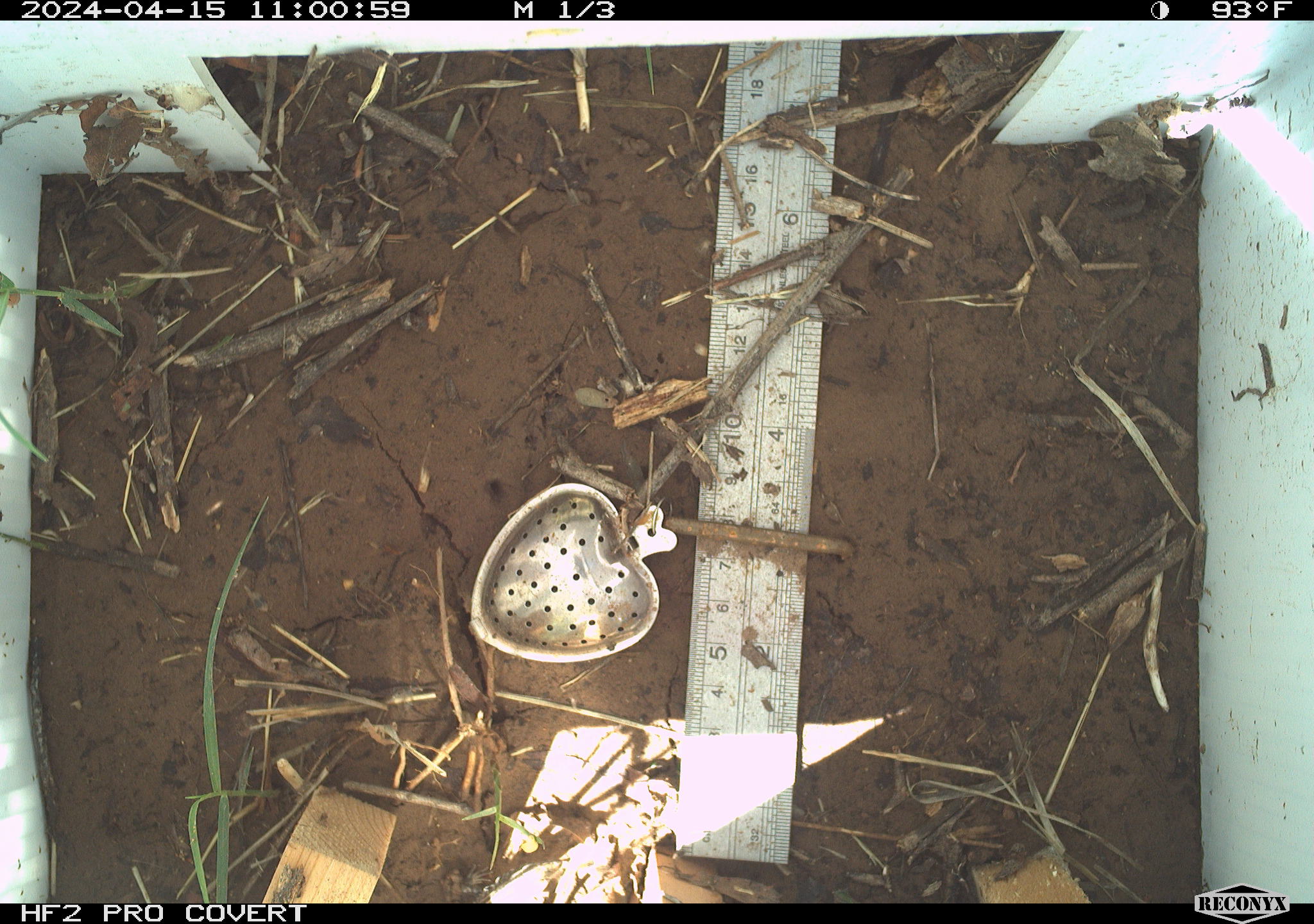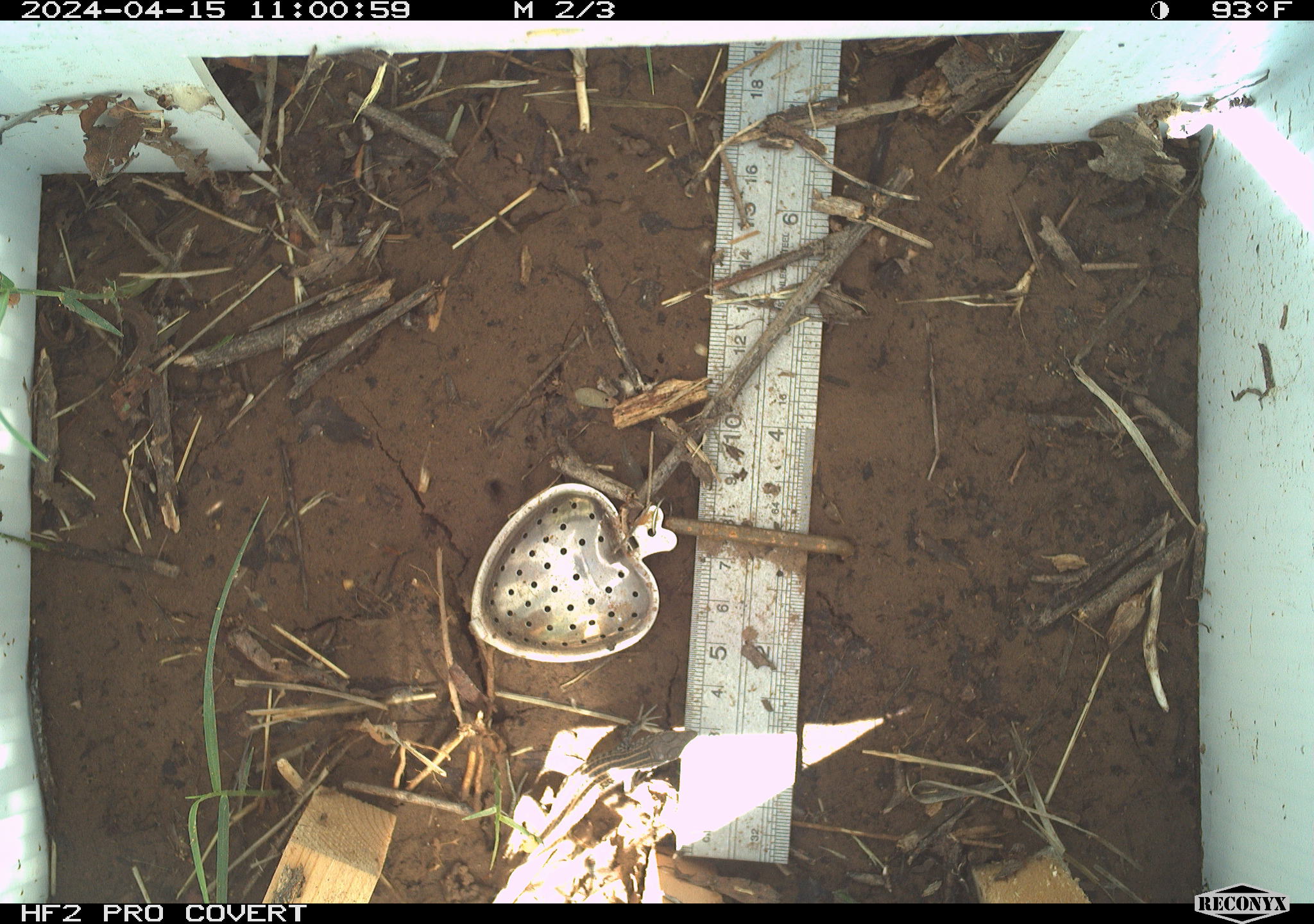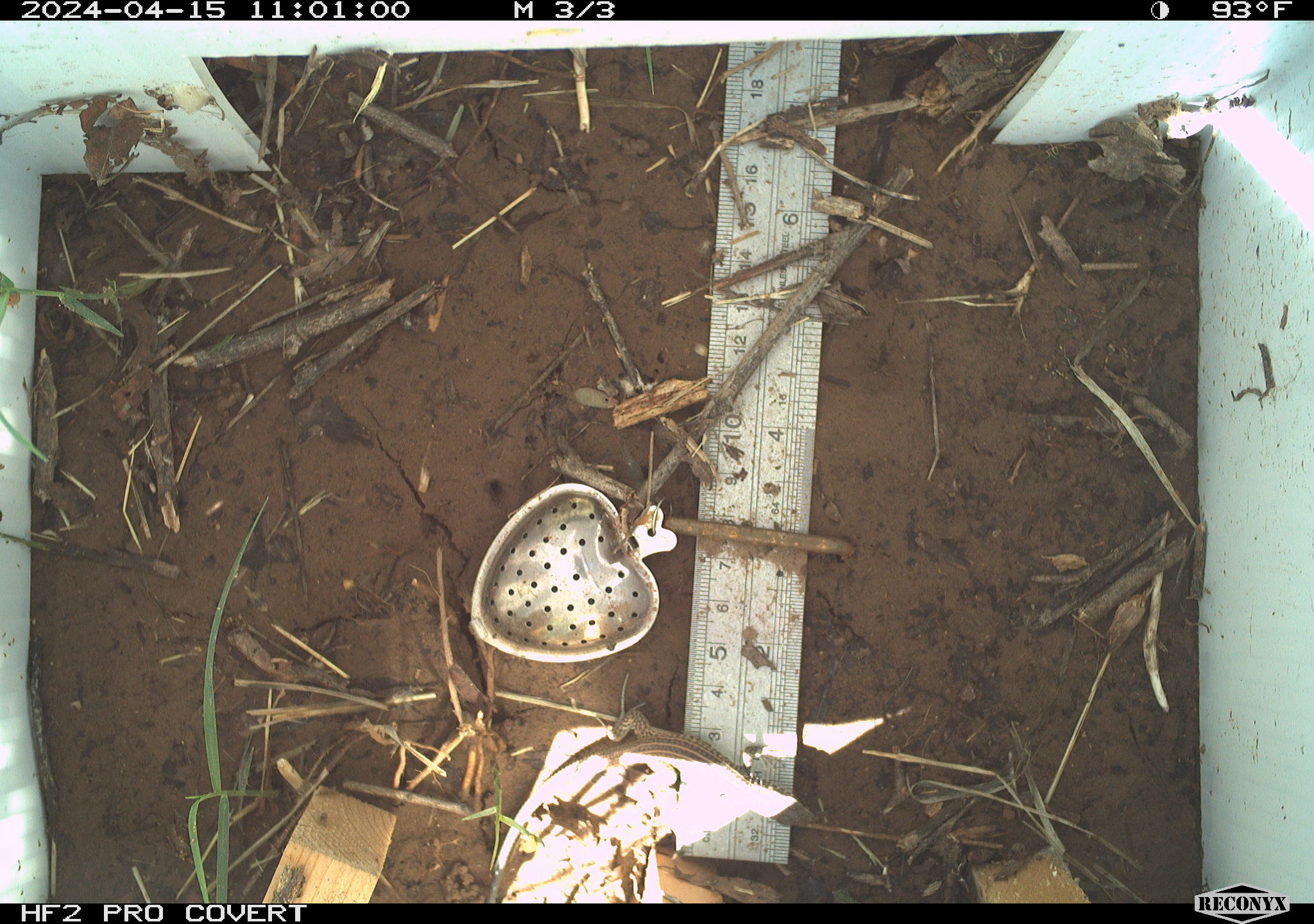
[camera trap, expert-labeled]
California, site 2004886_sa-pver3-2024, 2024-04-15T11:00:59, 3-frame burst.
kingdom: Animalia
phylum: Chordata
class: Reptilia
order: Squamata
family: Teiidae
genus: Aspidoscelis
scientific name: Aspidoscelis tigris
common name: western whiptail